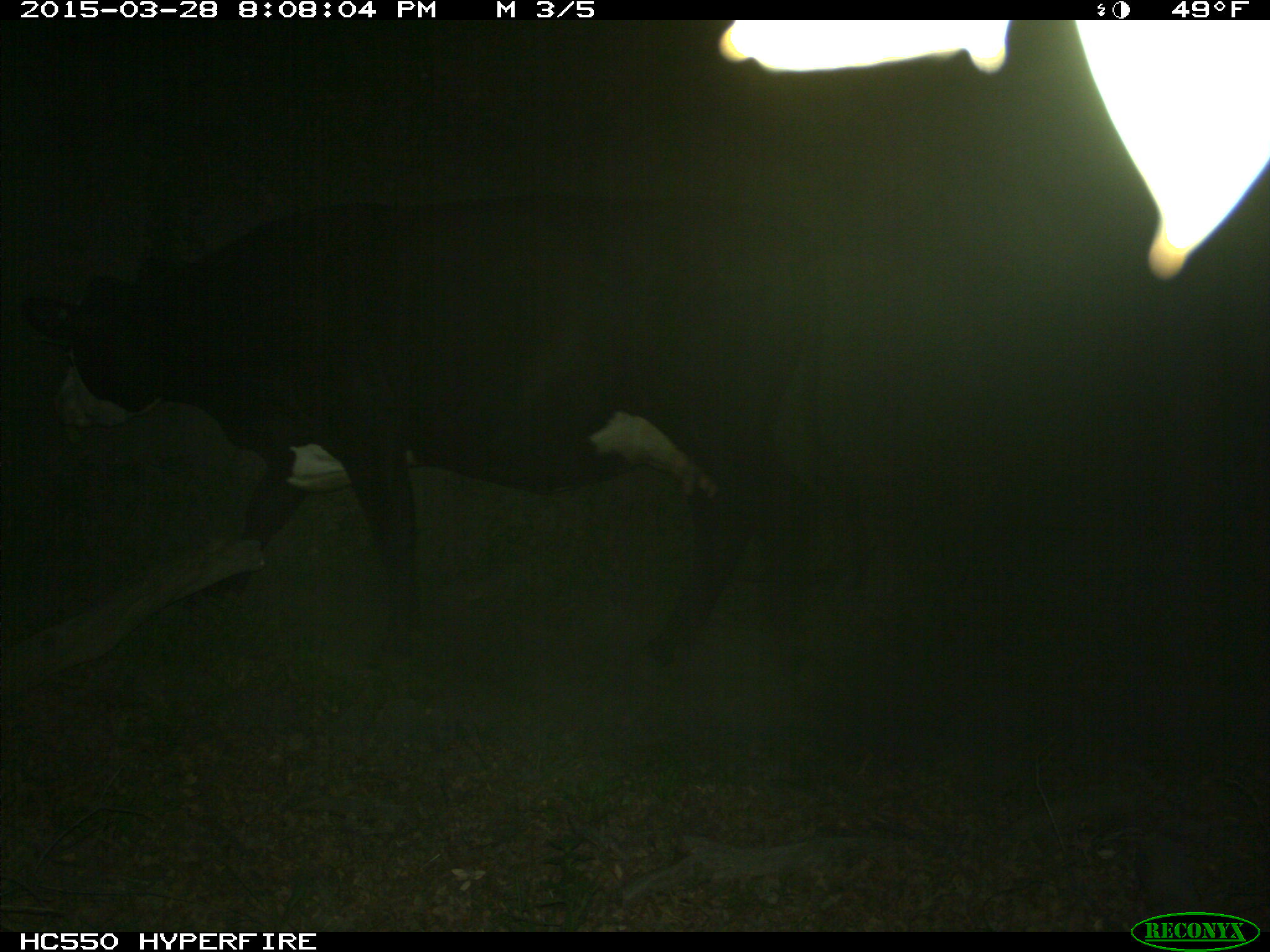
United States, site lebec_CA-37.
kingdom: Animalia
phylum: Chordata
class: Mammalia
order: Artiodactyla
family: Bovidae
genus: Bos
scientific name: Bos taurus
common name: domestic cow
Bos taurus (domestic cow).